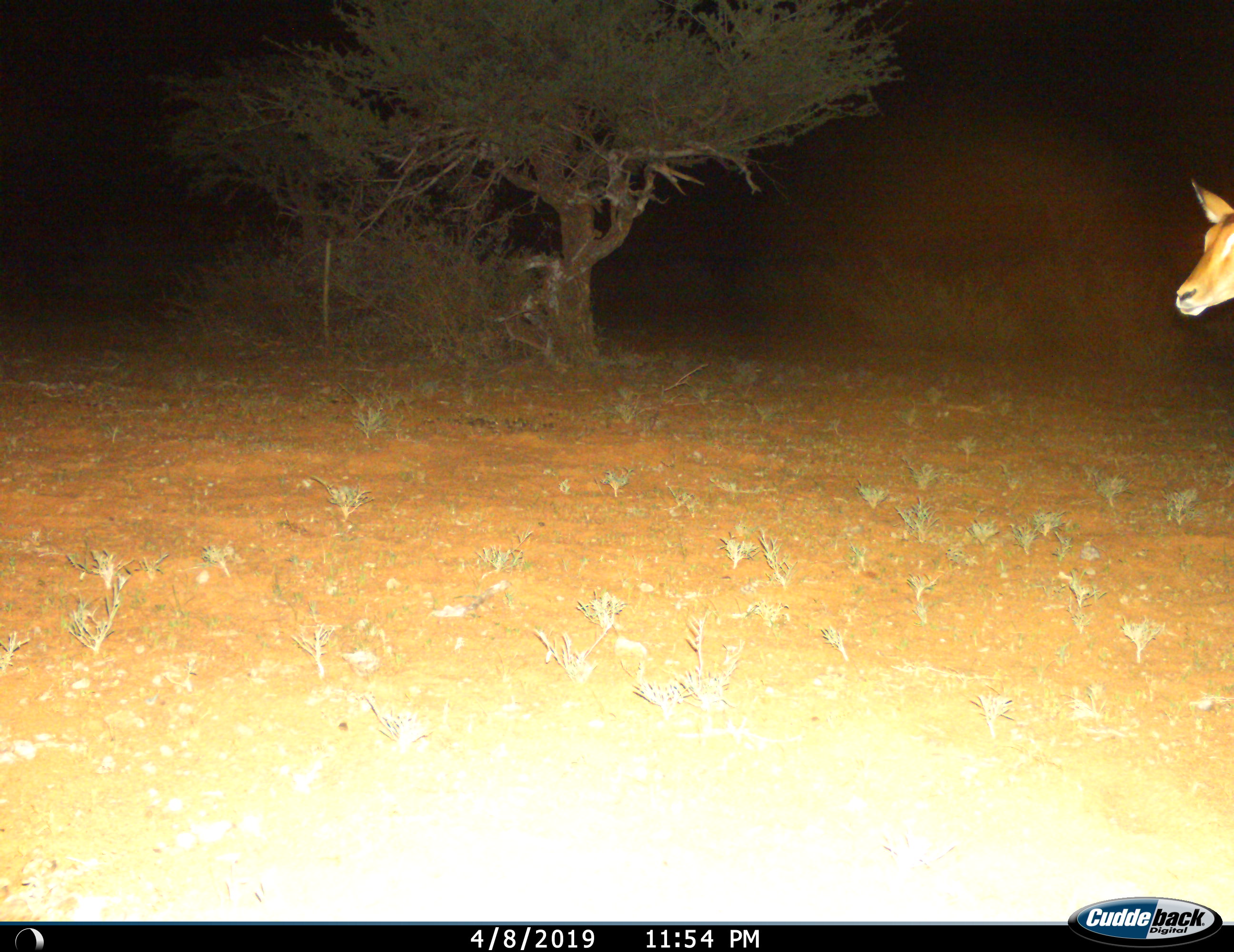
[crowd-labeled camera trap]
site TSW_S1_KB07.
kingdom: Animalia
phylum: Chordata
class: Mammalia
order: Artiodactyla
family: Bovidae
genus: Aepyceros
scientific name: Aepyceros melampus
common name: impala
Impala (Aepyceros melampus), count 1. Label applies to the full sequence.